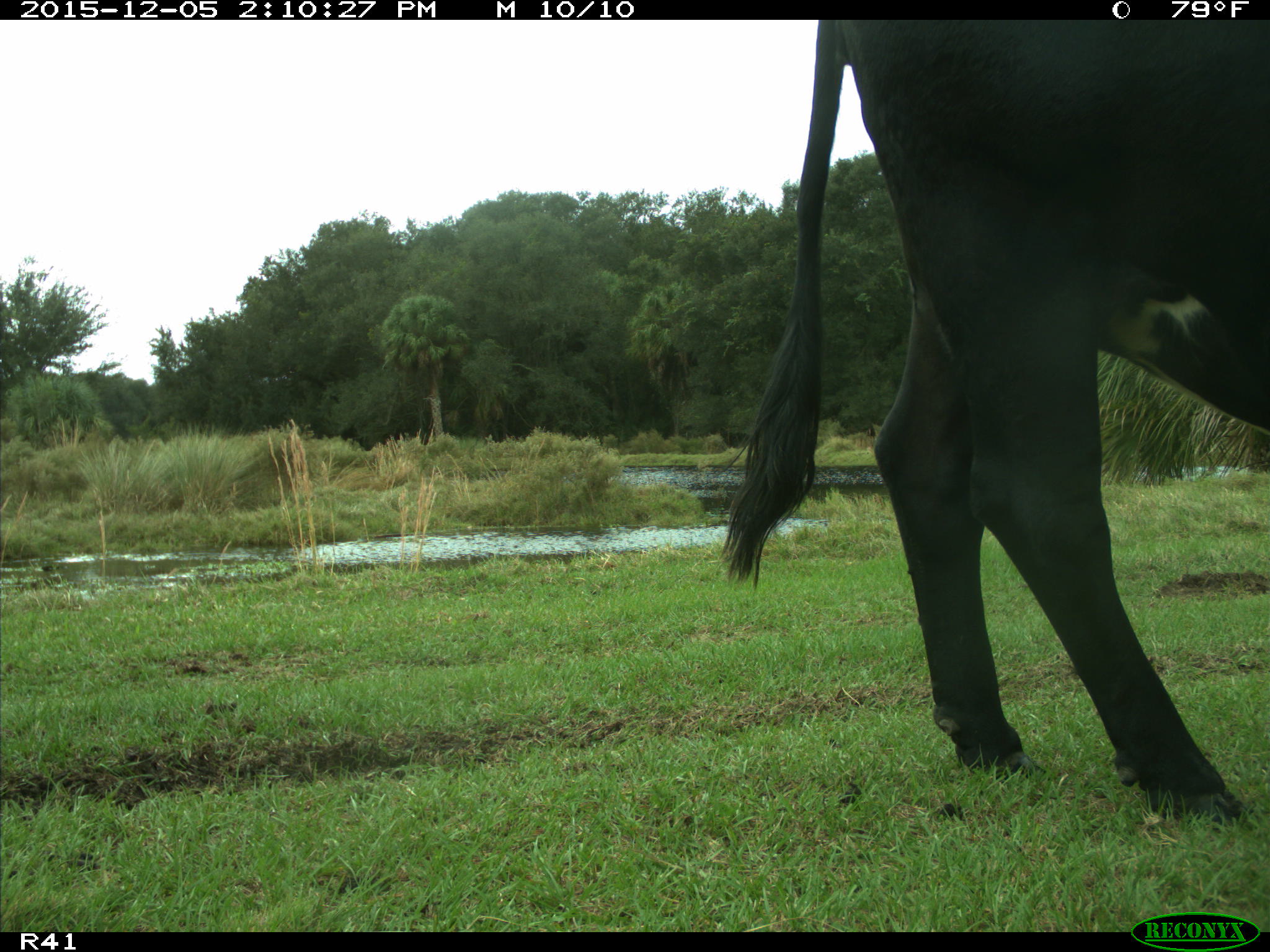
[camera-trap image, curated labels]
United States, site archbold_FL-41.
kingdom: Animalia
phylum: Chordata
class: Mammalia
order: Artiodactyla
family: Bovidae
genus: Bos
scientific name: Bos taurus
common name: domestic cow